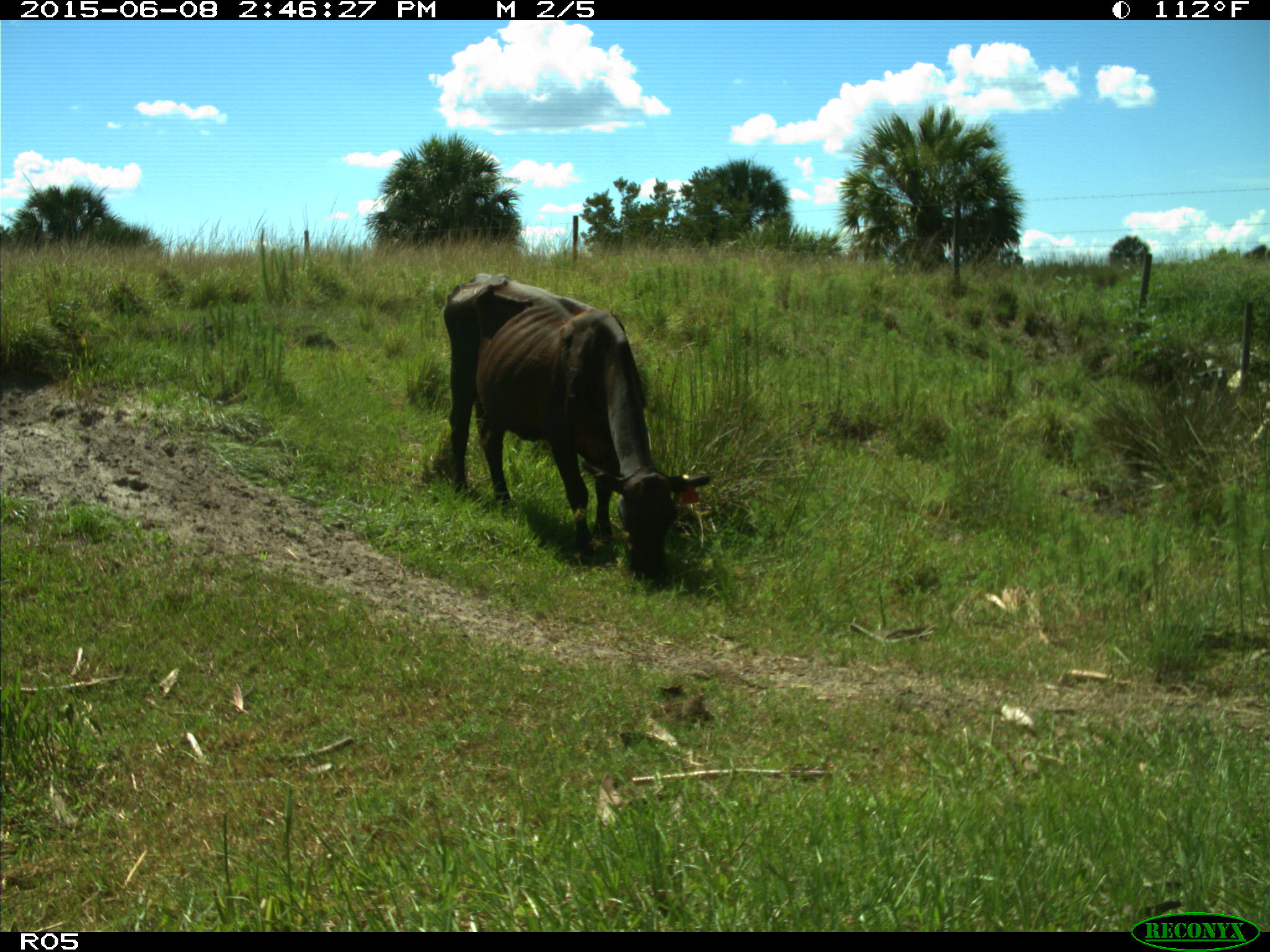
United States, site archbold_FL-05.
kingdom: Animalia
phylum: Chordata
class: Mammalia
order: Artiodactyla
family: Bovidae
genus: Bos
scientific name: Bos taurus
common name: domestic cow